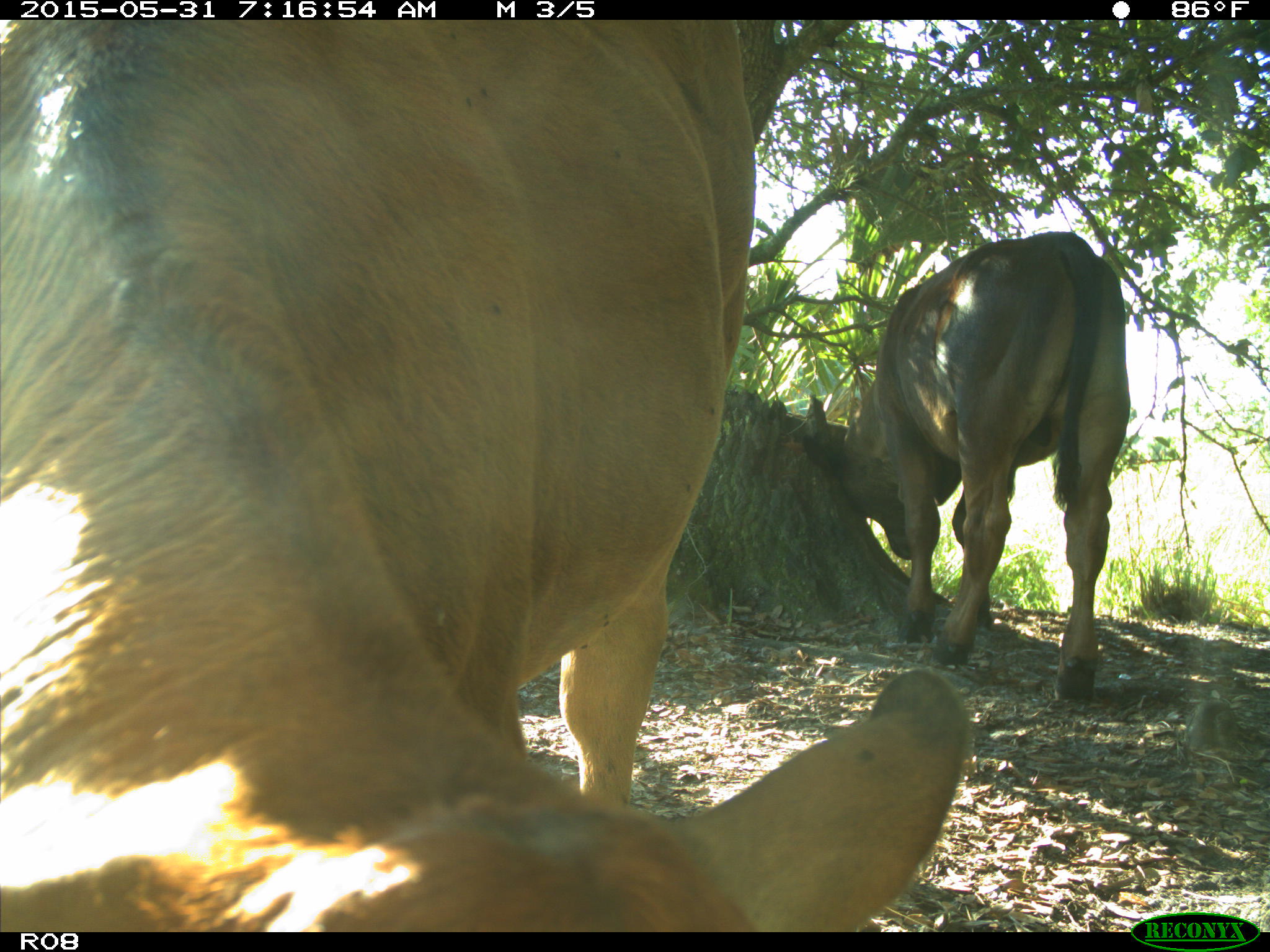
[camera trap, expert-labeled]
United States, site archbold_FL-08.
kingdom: Animalia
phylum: Chordata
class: Mammalia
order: Artiodactyla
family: Bovidae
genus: Bos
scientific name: Bos taurus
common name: domestic cow